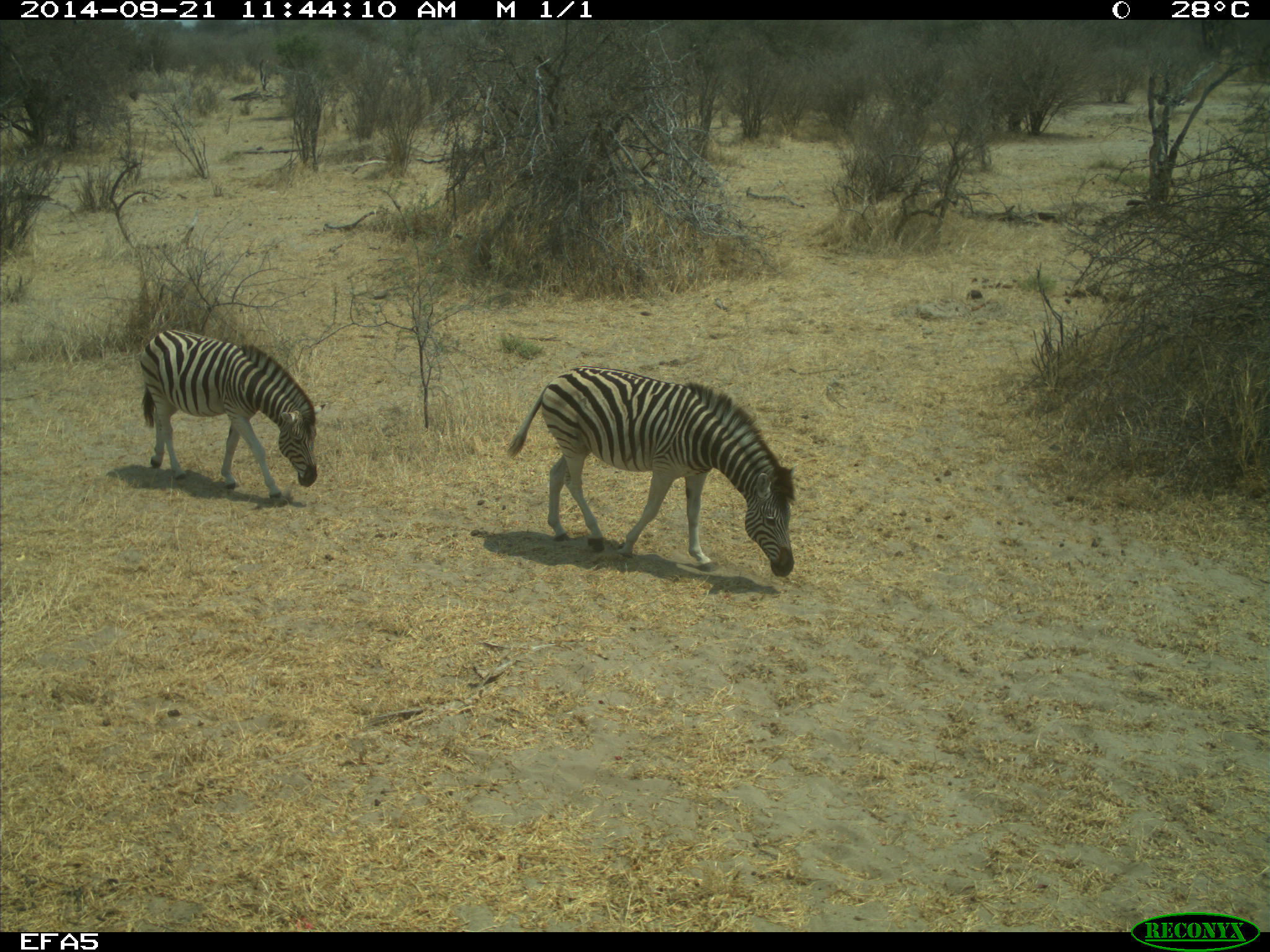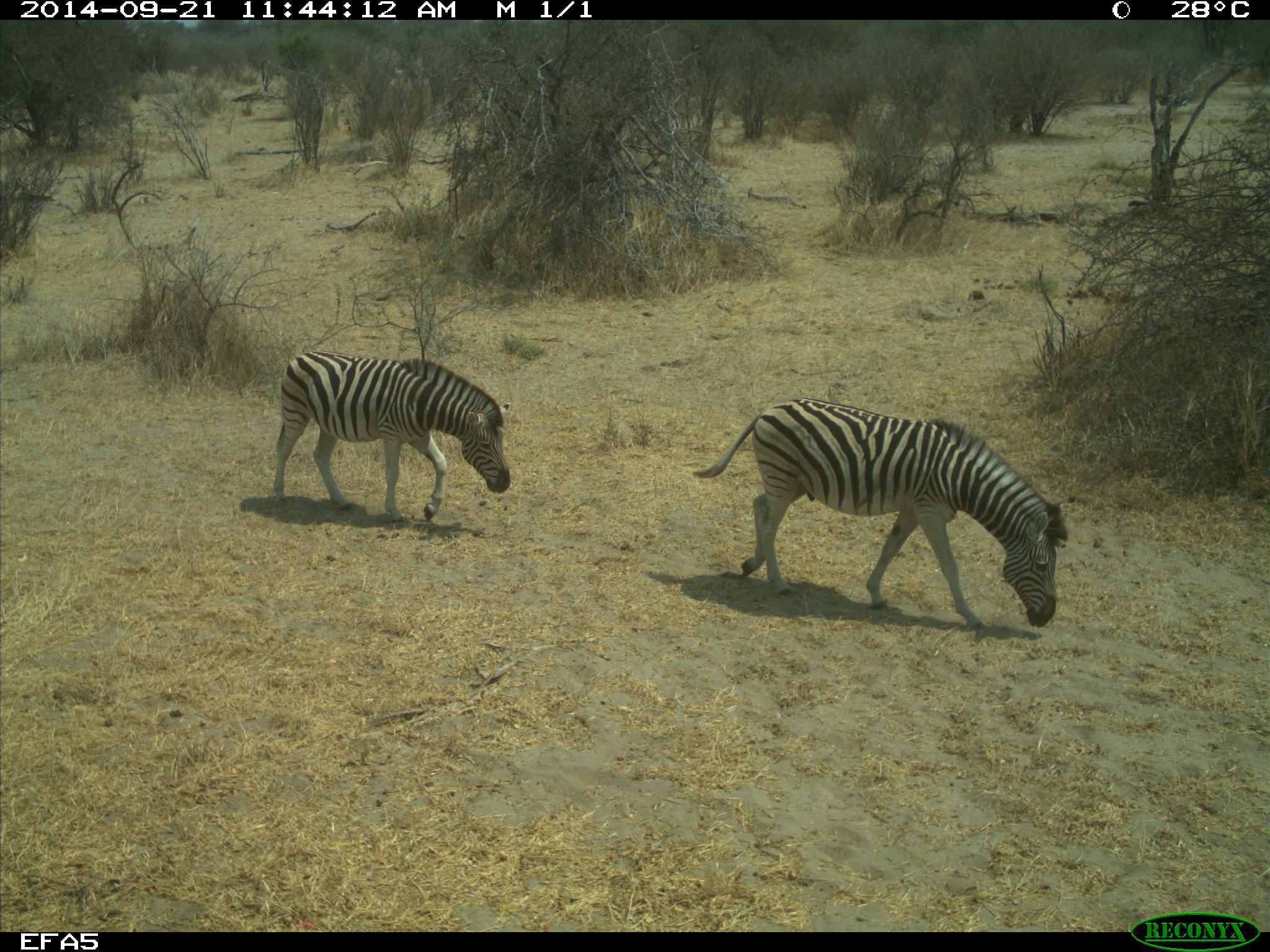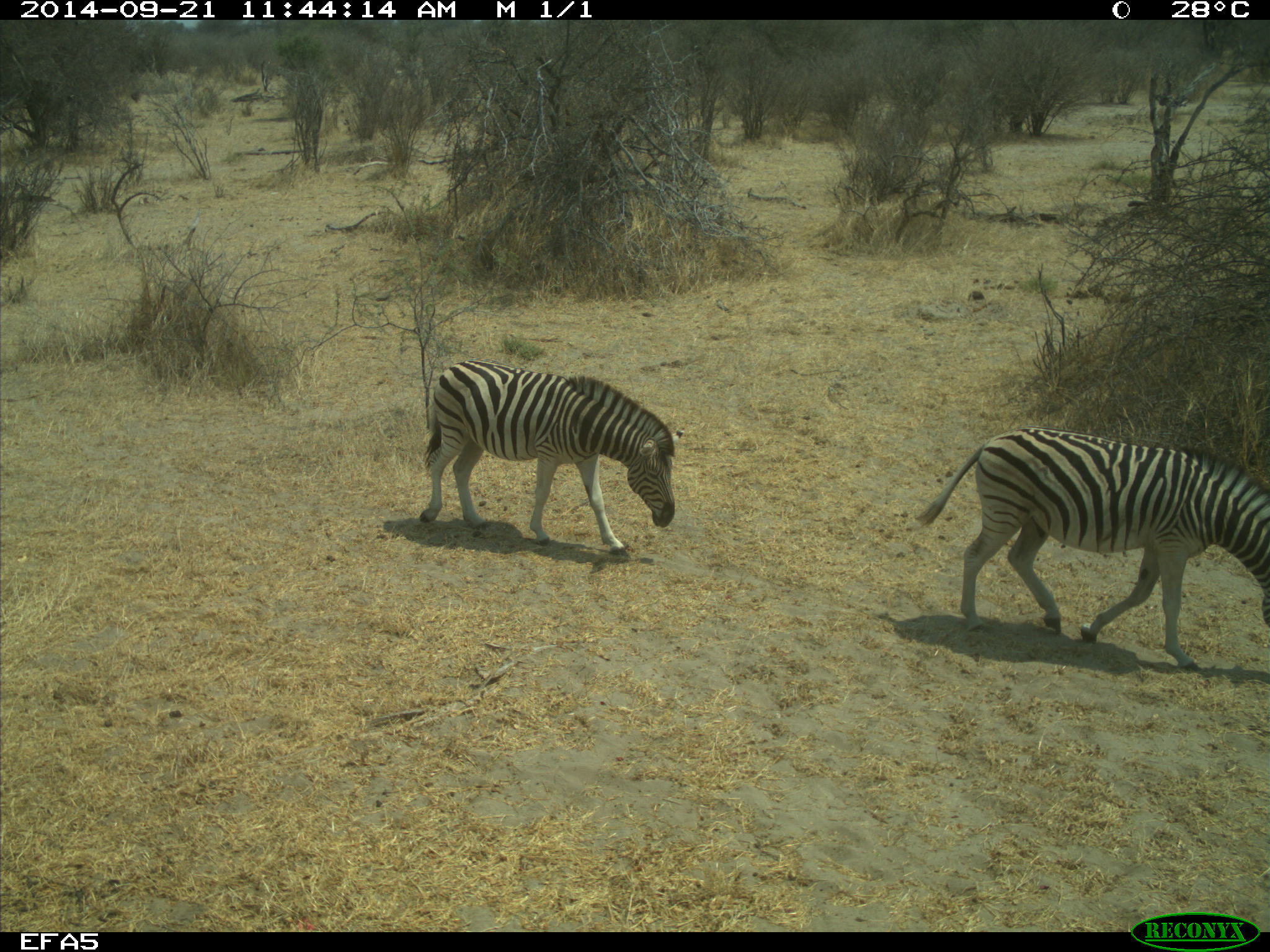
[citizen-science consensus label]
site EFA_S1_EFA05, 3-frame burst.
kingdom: Animalia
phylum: Chordata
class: Mammalia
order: Perissodactyla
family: Equidae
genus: Equus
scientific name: Equus quagga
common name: plains zebra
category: zebraplains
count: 2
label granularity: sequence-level